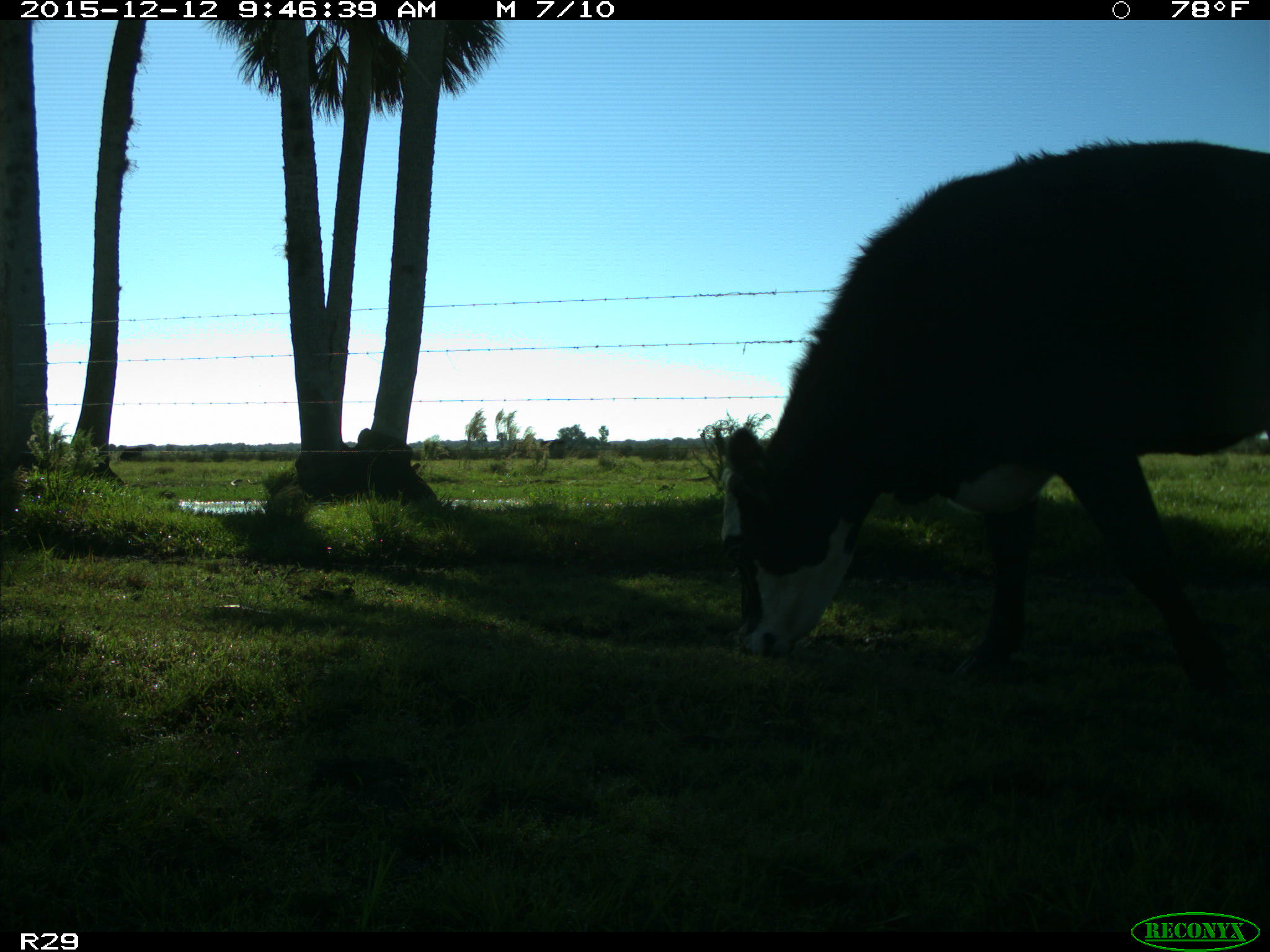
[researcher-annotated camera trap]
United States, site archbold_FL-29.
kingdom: Animalia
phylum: Chordata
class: Mammalia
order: Artiodactyla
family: Bovidae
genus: Bos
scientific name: Bos taurus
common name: domestic cow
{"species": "Bos taurus (domestic cow)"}